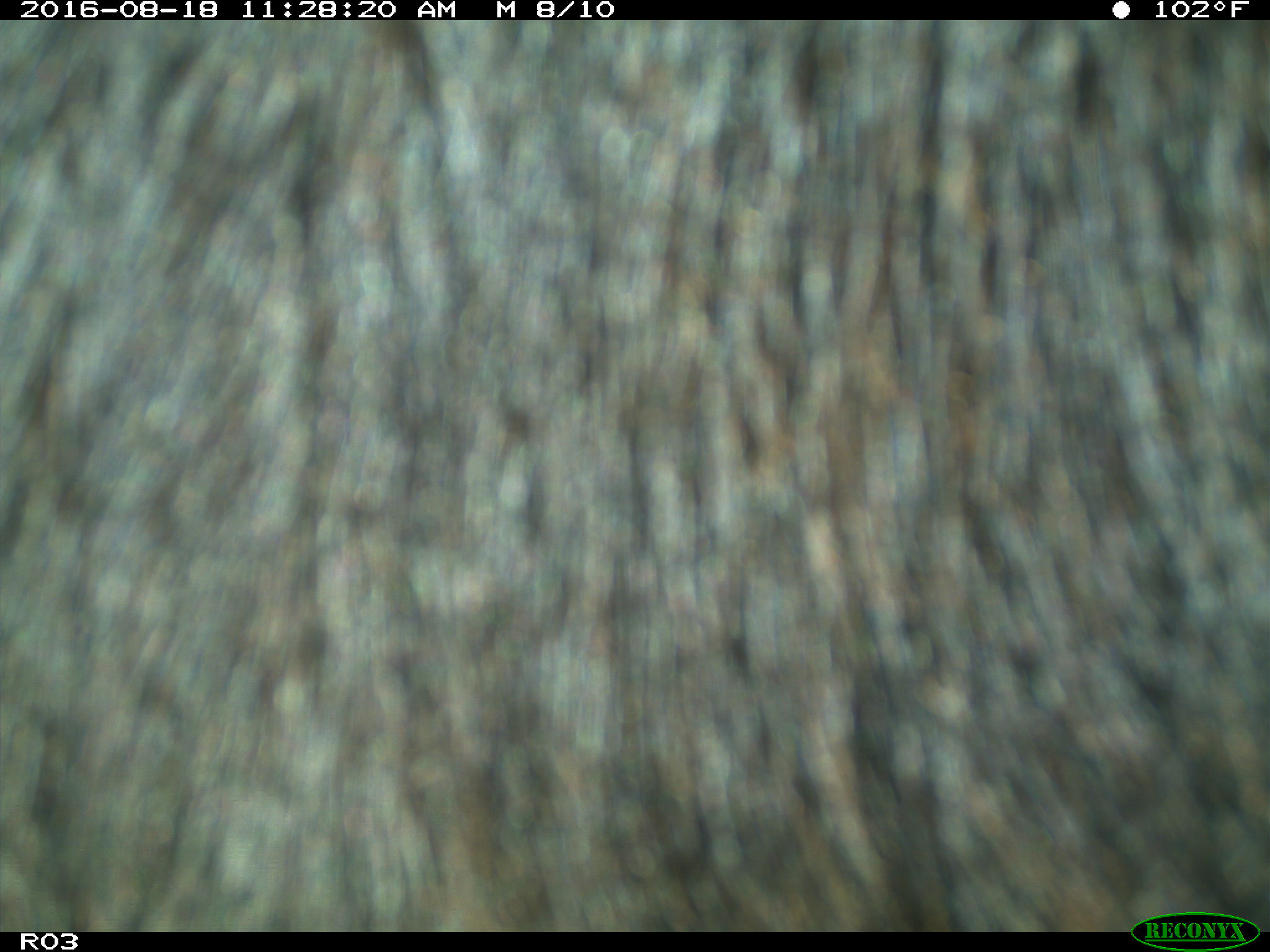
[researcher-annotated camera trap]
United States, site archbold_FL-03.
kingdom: Animalia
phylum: Chordata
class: Mammalia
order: Artiodactyla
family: Bovidae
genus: Bos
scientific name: Bos taurus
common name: domestic cow